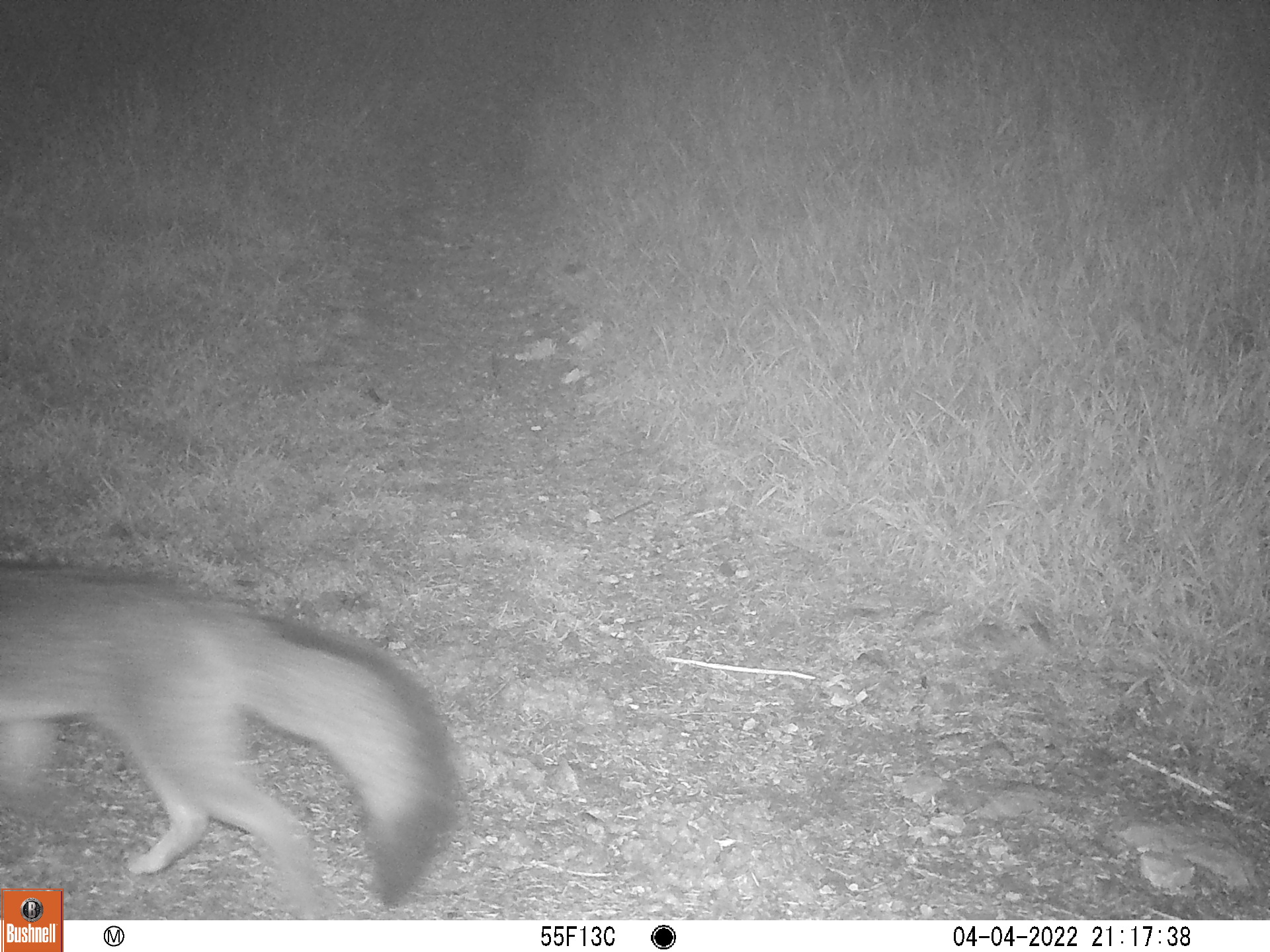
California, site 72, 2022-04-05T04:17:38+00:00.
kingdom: Animalia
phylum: Chordata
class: Mammalia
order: Carnivora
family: Canidae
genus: Urocyon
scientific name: Urocyon cinereoargenteus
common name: gray fox